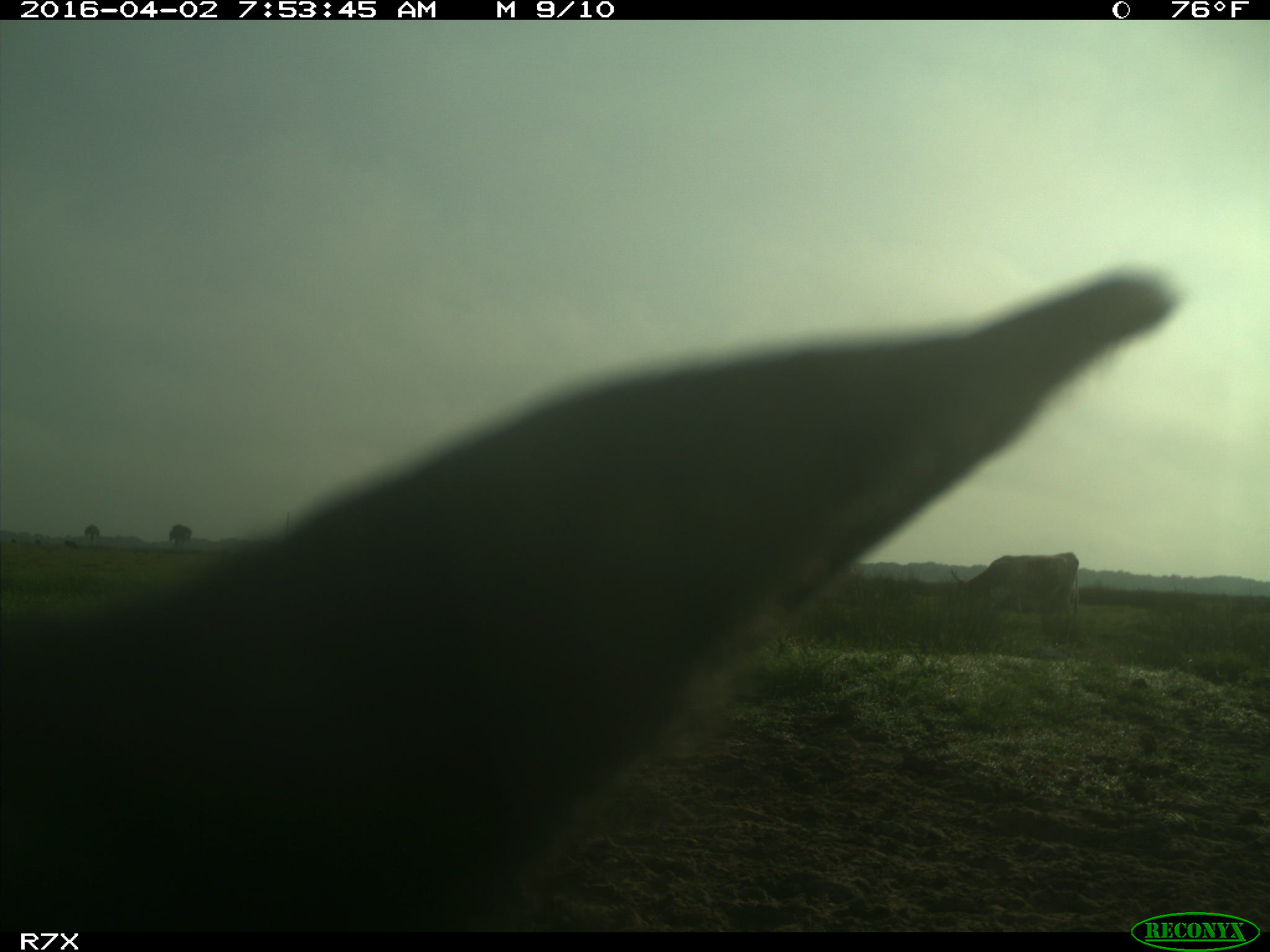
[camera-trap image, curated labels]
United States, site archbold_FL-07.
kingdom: Animalia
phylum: Chordata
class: Mammalia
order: Artiodactyla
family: Bovidae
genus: Bos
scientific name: Bos taurus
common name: domestic cow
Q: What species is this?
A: Bos taurus (domestic cow).